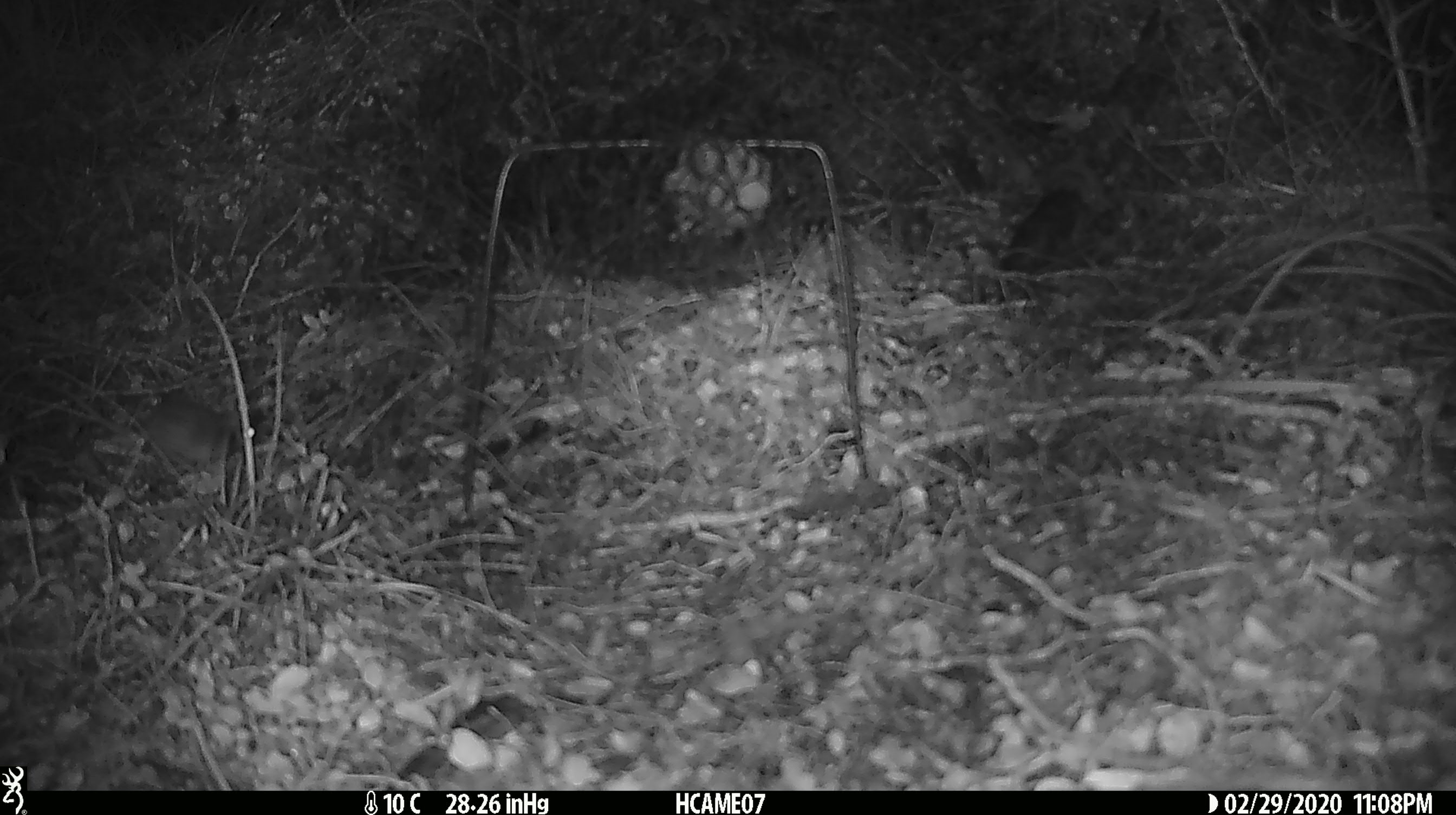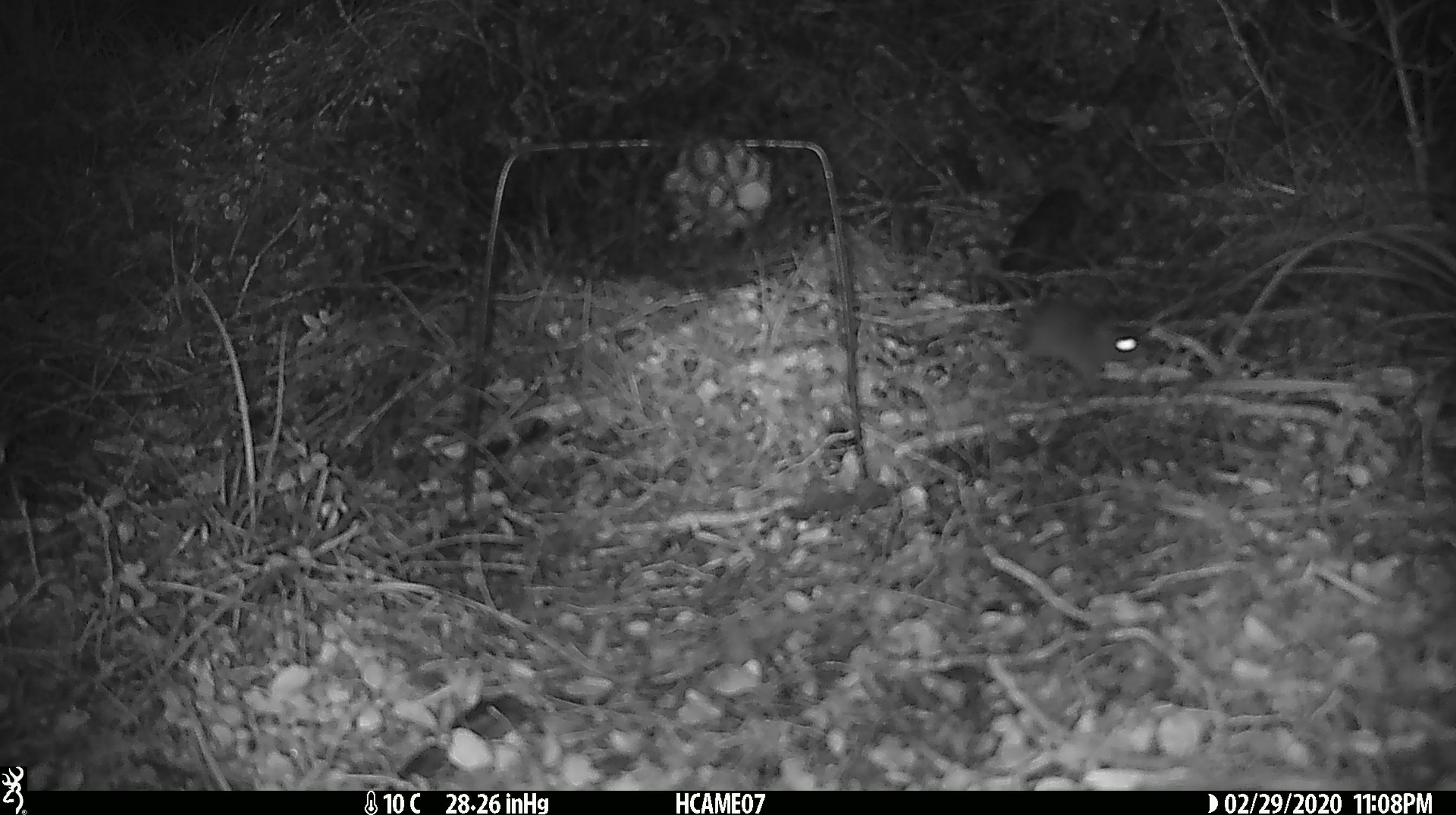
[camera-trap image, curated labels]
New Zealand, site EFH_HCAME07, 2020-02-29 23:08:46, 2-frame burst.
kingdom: Animalia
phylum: Chordata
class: Mammalia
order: Rodentia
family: Muridae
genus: Mus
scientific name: Mus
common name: mouse